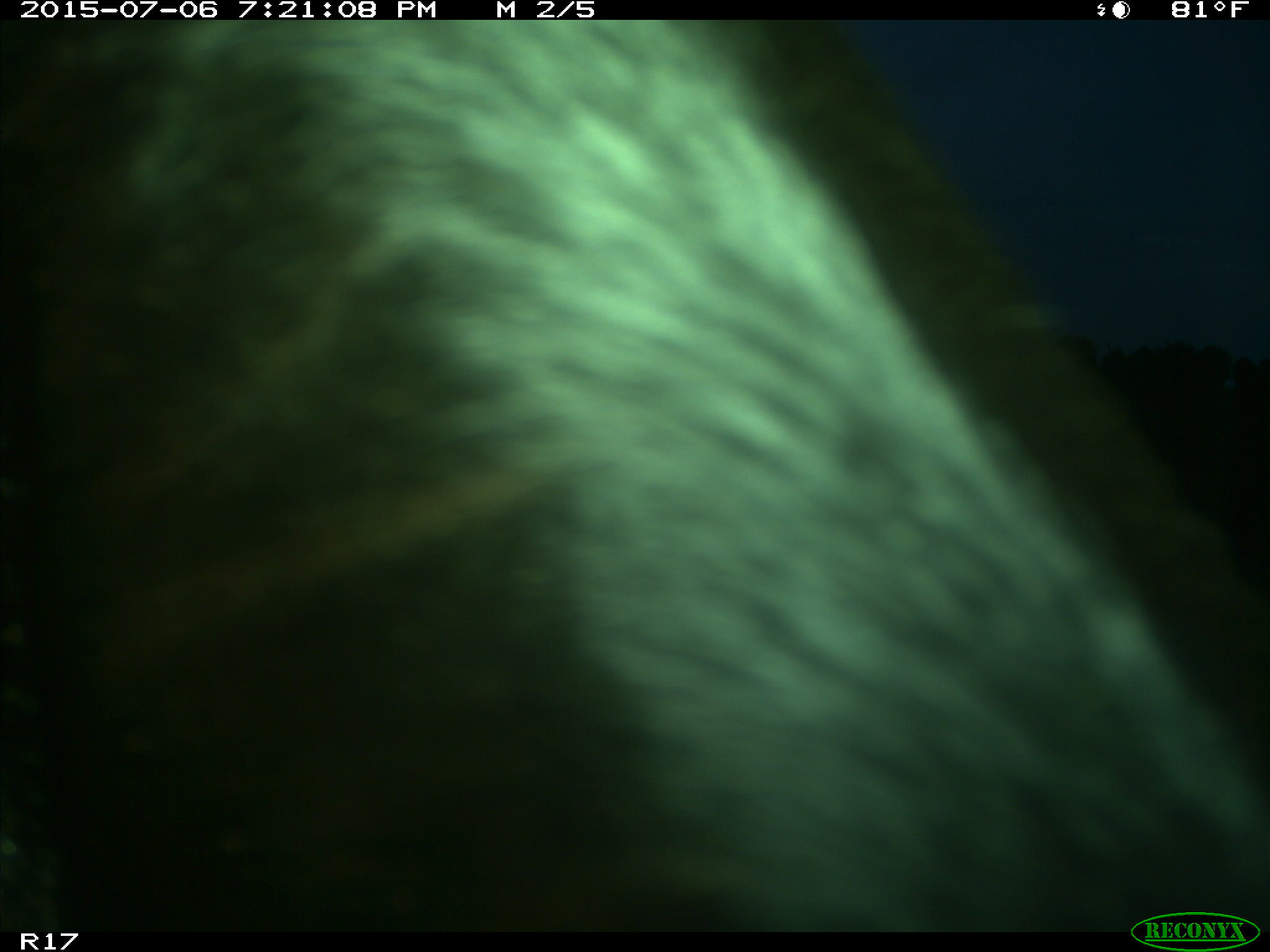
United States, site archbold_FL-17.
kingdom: Animalia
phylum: Chordata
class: Mammalia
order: Artiodactyla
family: Bovidae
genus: Bos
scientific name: Bos taurus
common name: domestic cow